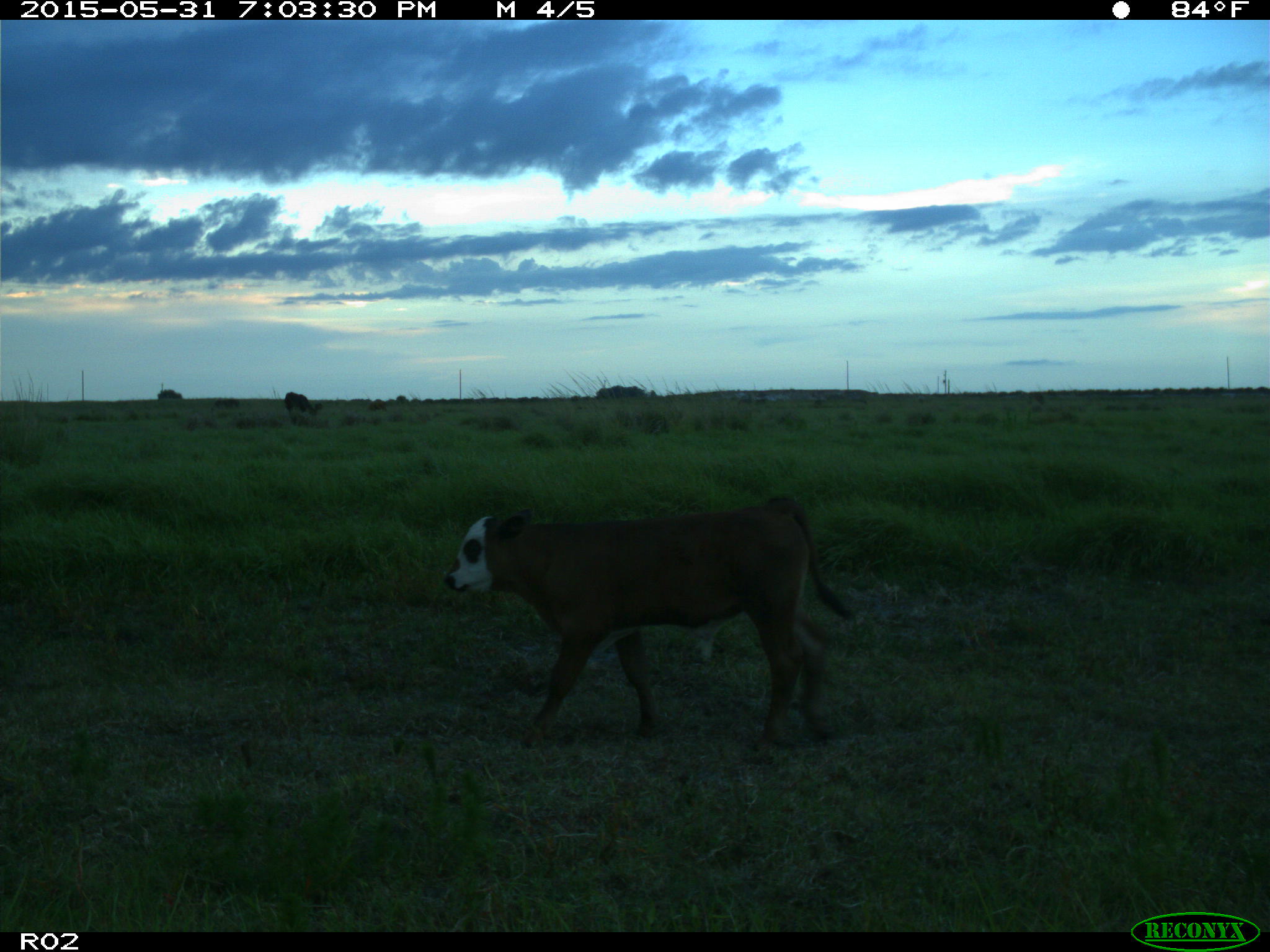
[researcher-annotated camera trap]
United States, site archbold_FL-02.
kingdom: Animalia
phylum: Chordata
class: Mammalia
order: Artiodactyla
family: Bovidae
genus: Bos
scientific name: Bos taurus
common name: domestic cow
Bos taurus (domestic cow).